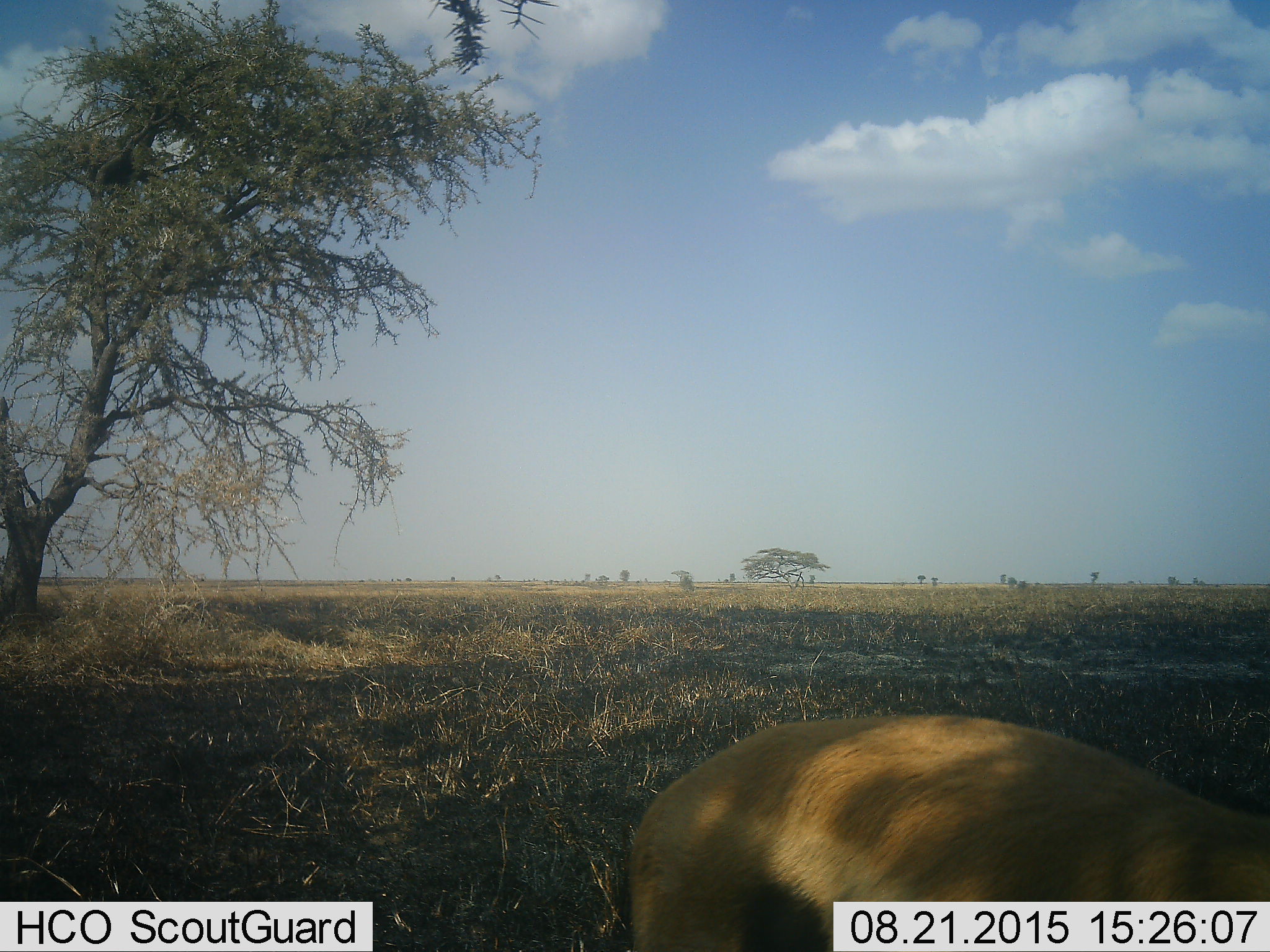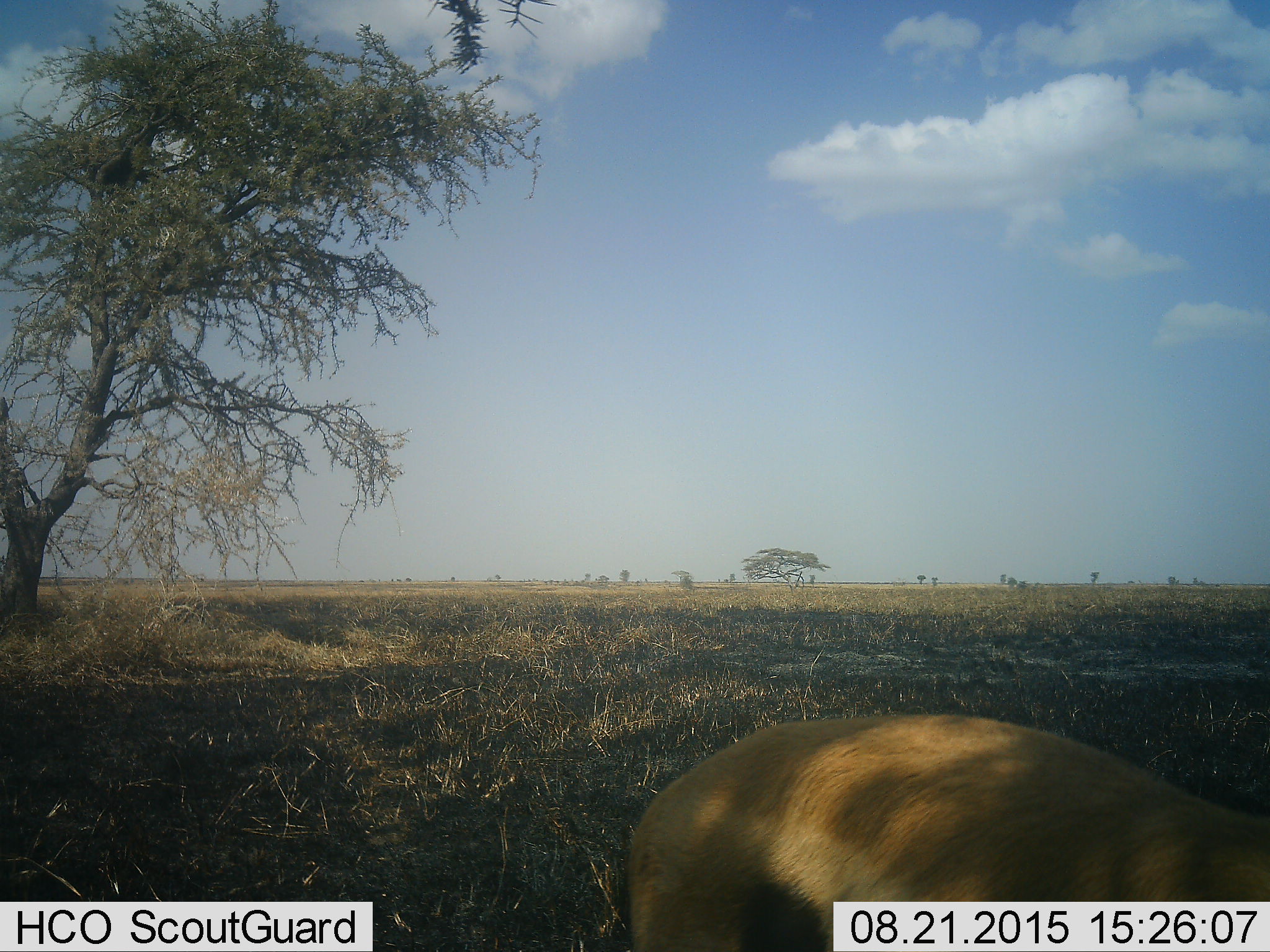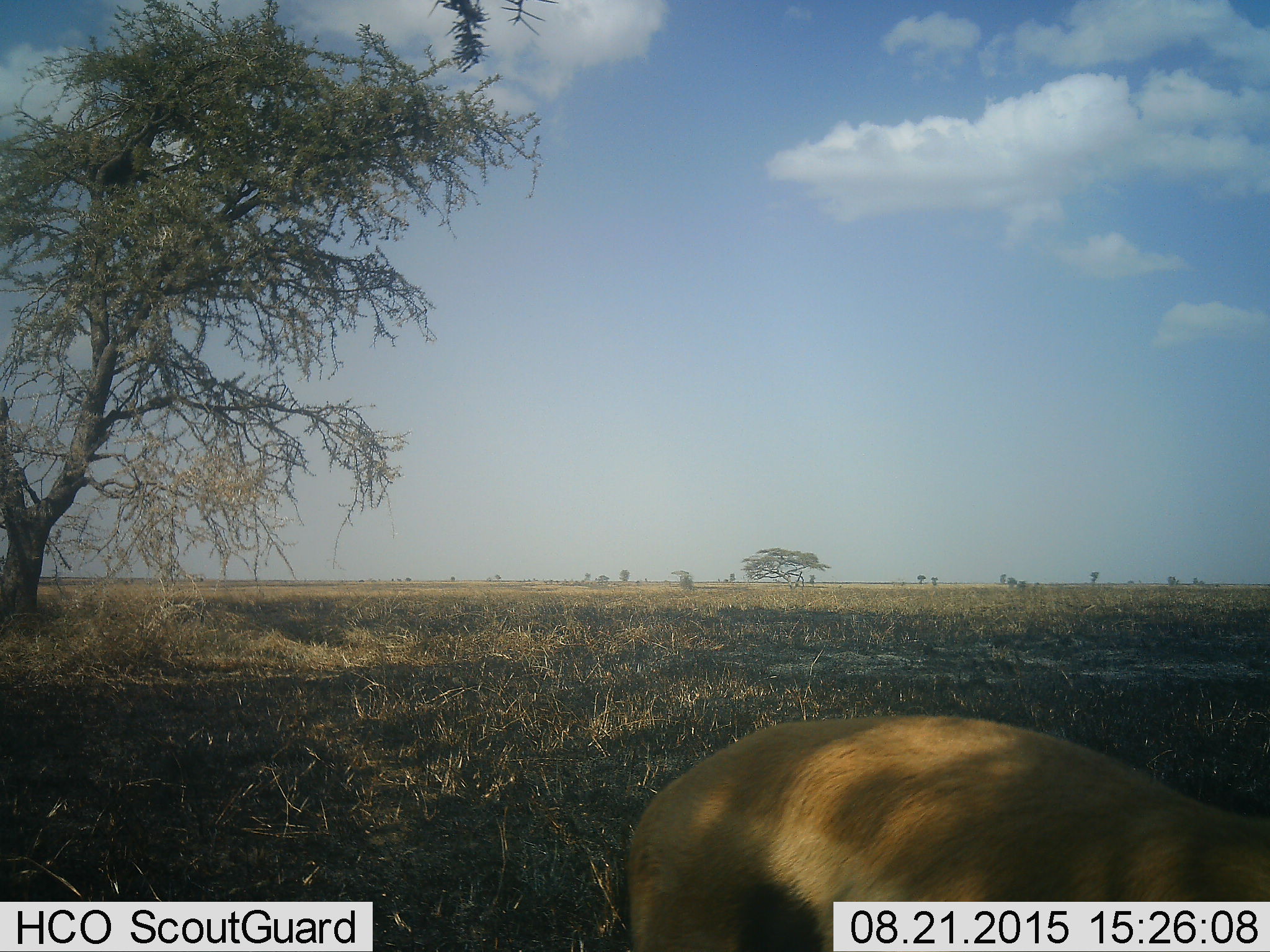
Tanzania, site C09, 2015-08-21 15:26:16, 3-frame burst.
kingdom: Animalia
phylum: Chordata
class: Mammalia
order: Artiodactyla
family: Bovidae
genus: Eudorcas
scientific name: Eudorcas thomsonii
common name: thomson's gazelle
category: gazellethomsons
Gazellethomsons (thomson's gazelle) (Eudorcas thomsonii), count 1. Behavior (volunteer vote fractions): standing 75%, resting 12%, moving 0%, interacting 0%. Young present (vote fraction): 0%. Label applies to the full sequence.